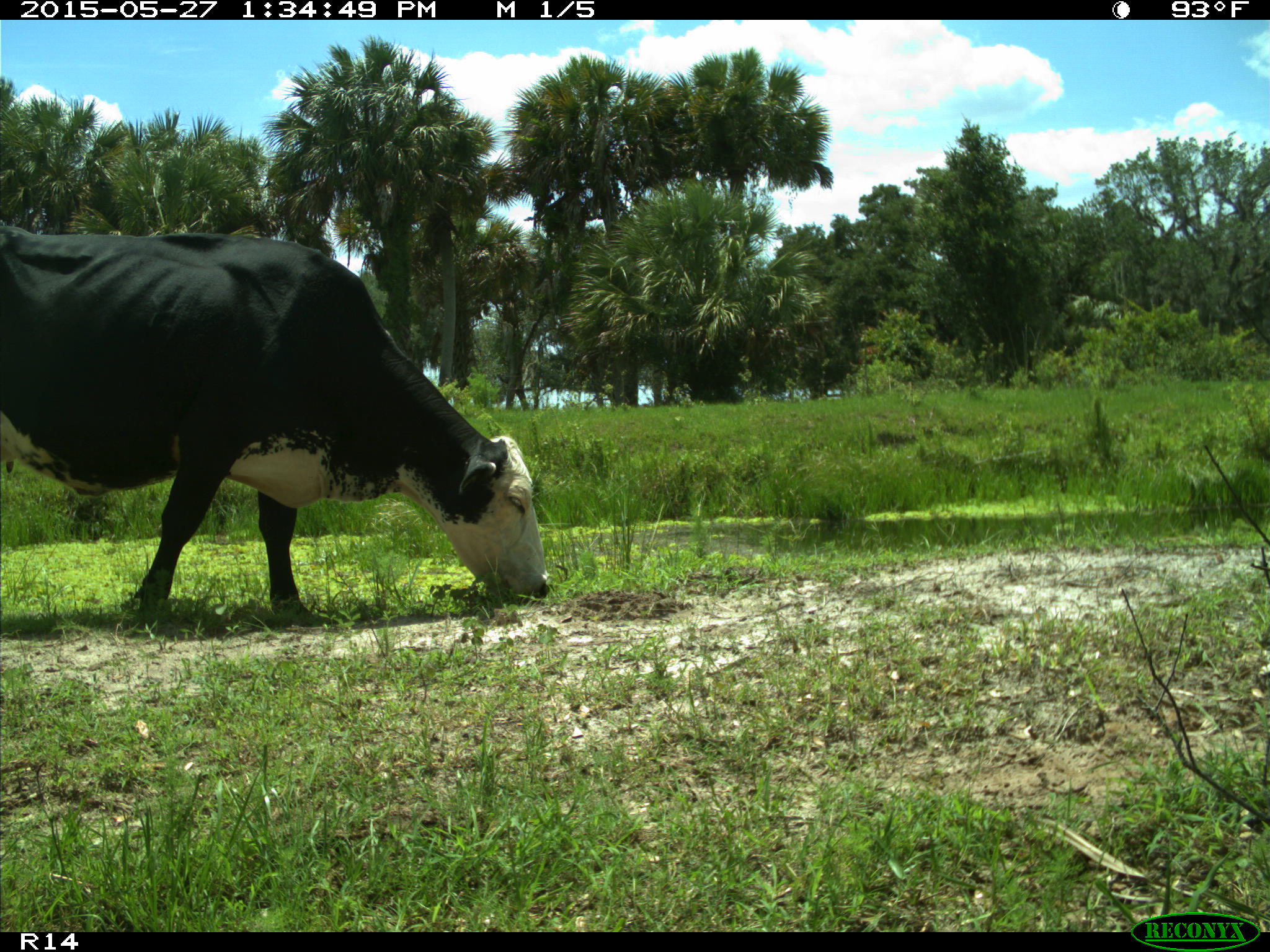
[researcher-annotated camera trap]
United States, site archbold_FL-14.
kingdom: Animalia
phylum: Chordata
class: Mammalia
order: Artiodactyla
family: Bovidae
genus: Bos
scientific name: Bos taurus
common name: domestic cow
Bos taurus (domestic cow).